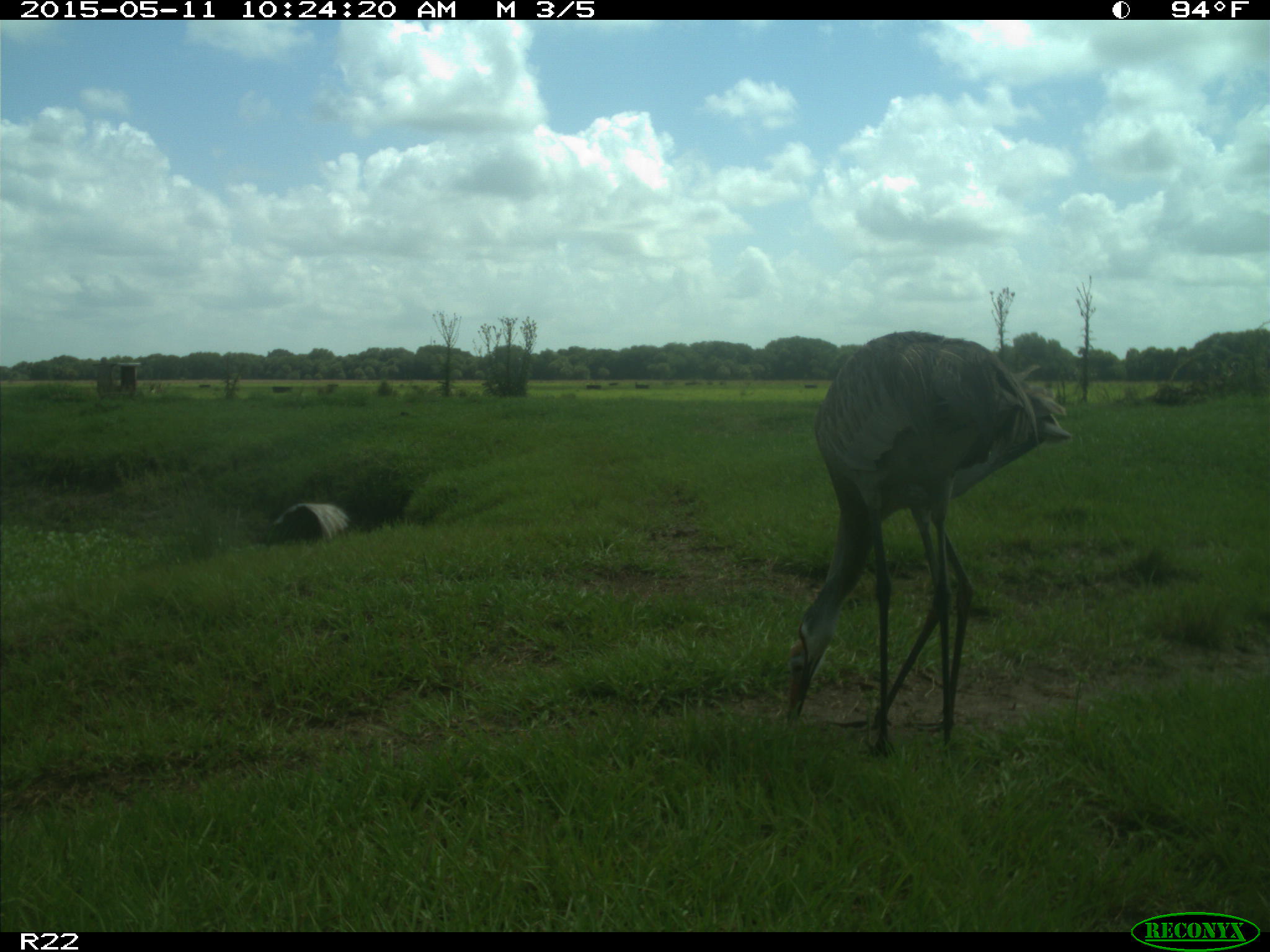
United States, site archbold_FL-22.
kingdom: Animalia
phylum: Chordata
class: Aves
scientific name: Aves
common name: birds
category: unidentified bird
Unidentified bird (birds) (Aves).